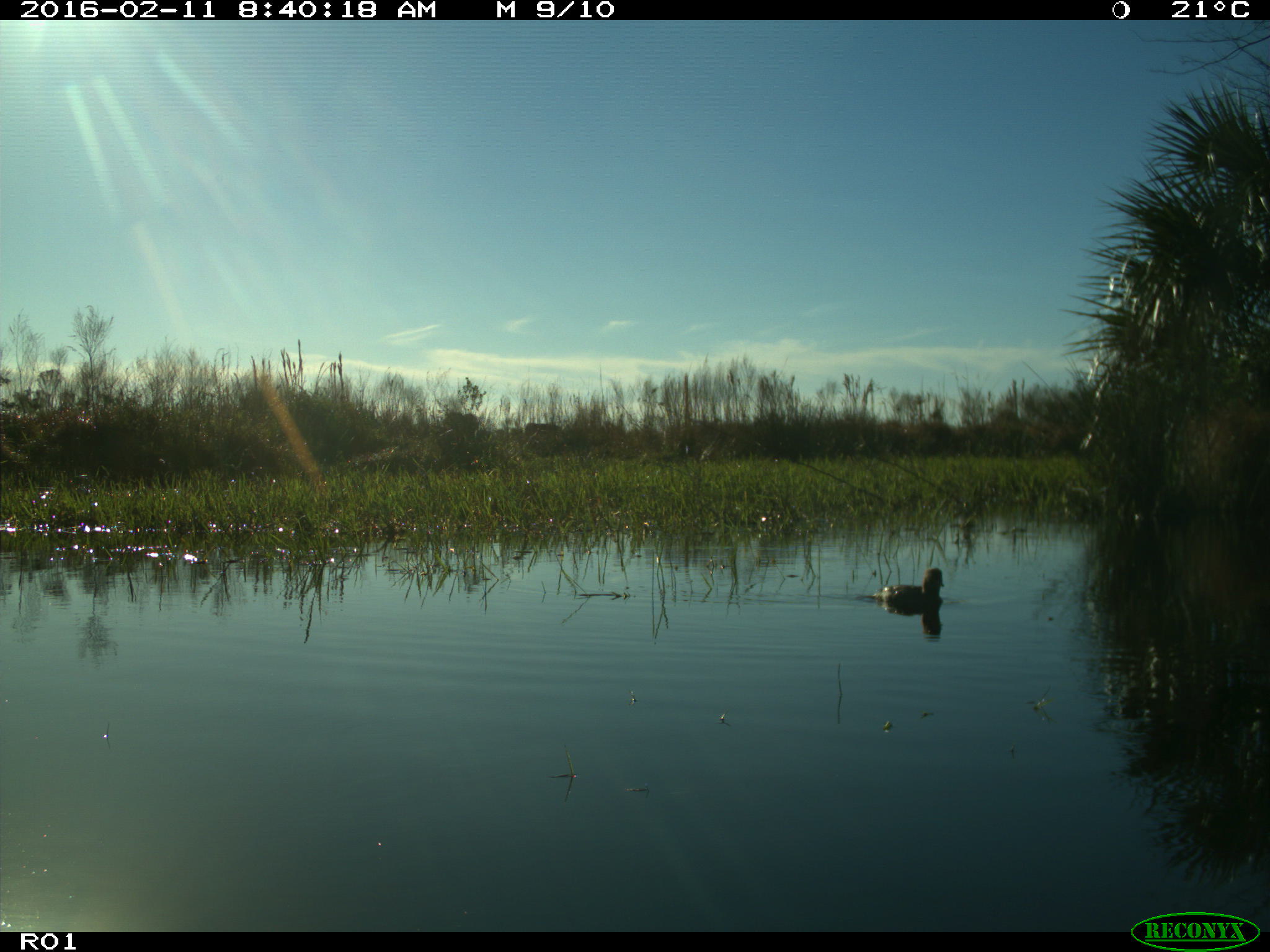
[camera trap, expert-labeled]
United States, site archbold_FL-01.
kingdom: Animalia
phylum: Chordata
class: Aves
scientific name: Aves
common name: birds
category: unidentified bird